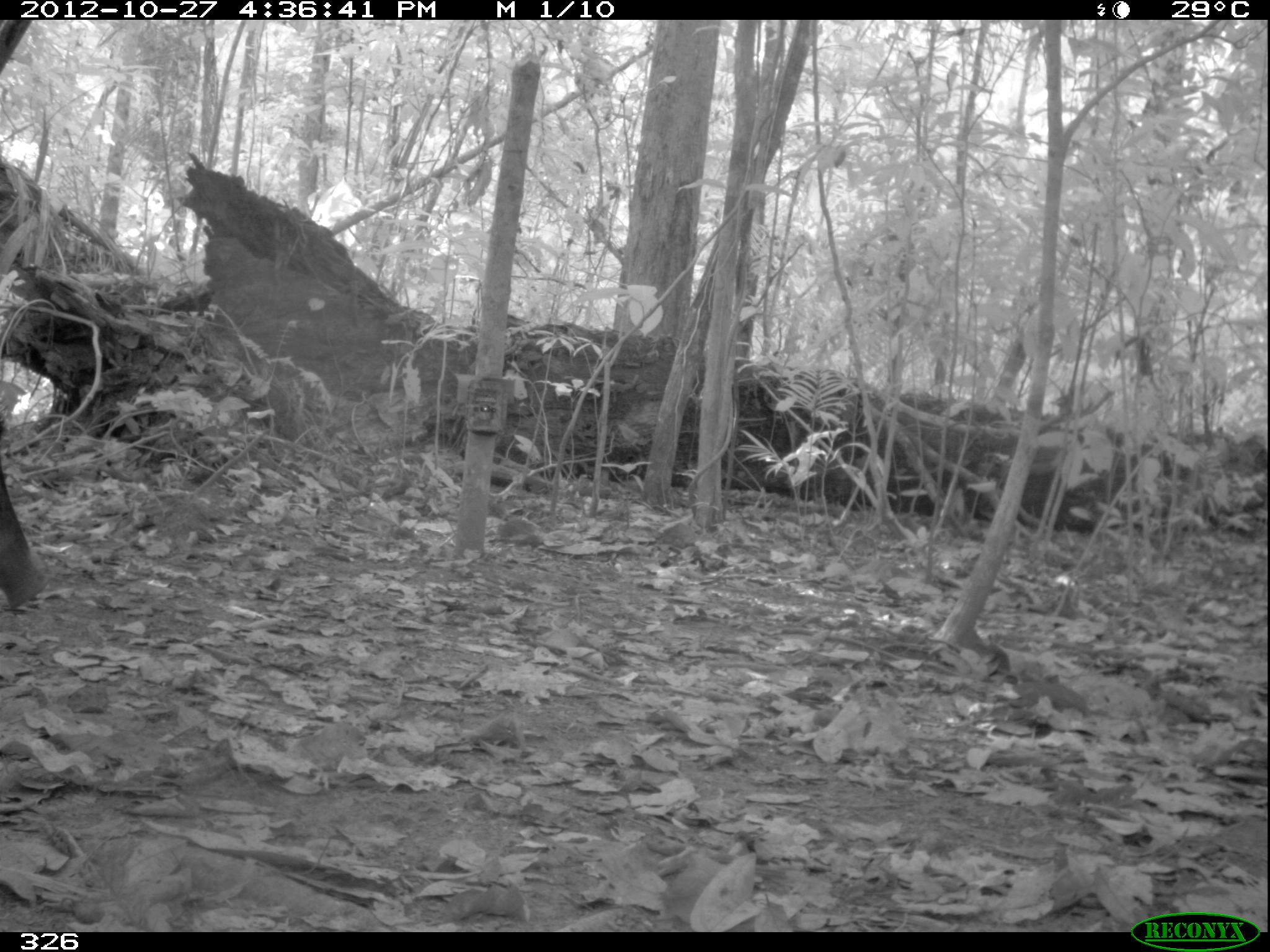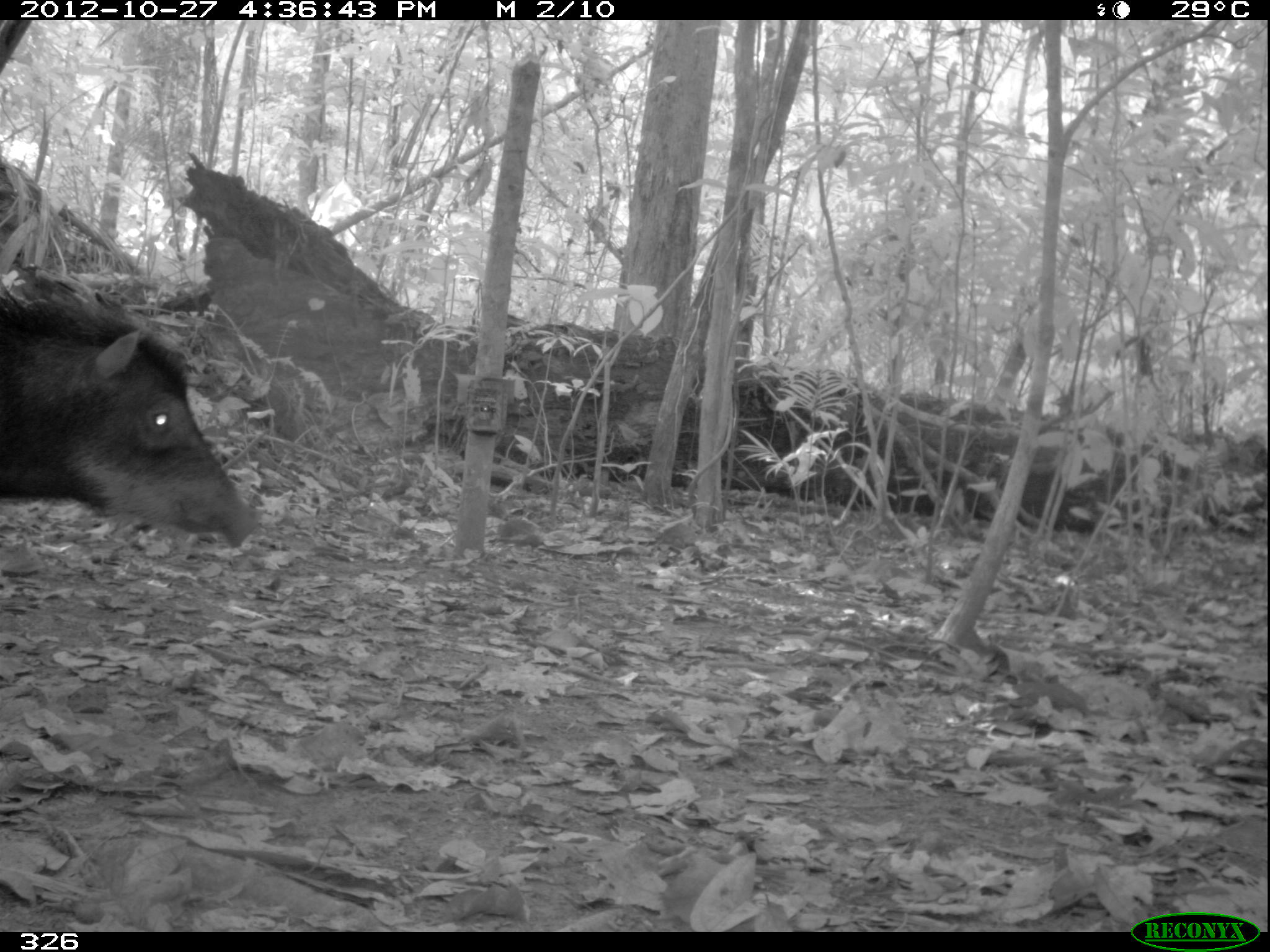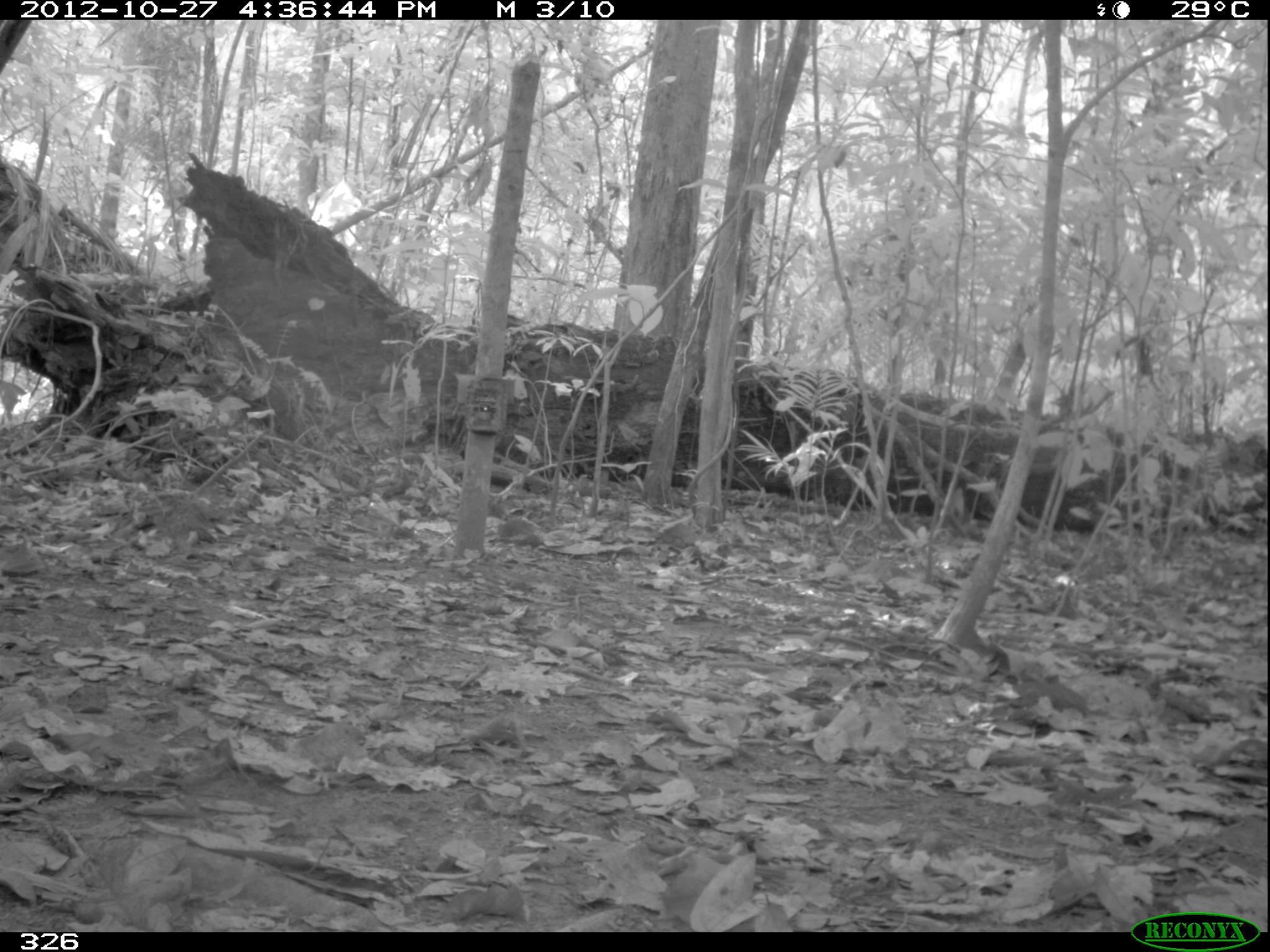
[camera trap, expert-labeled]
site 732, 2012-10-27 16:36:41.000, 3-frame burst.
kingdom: Animalia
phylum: Chordata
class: Mammalia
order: Artiodactyla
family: Tayassuidae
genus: Tayassu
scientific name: Tayassu pecari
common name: white-lipped peccary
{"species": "Tayassu pecari (white-lipped peccary)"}